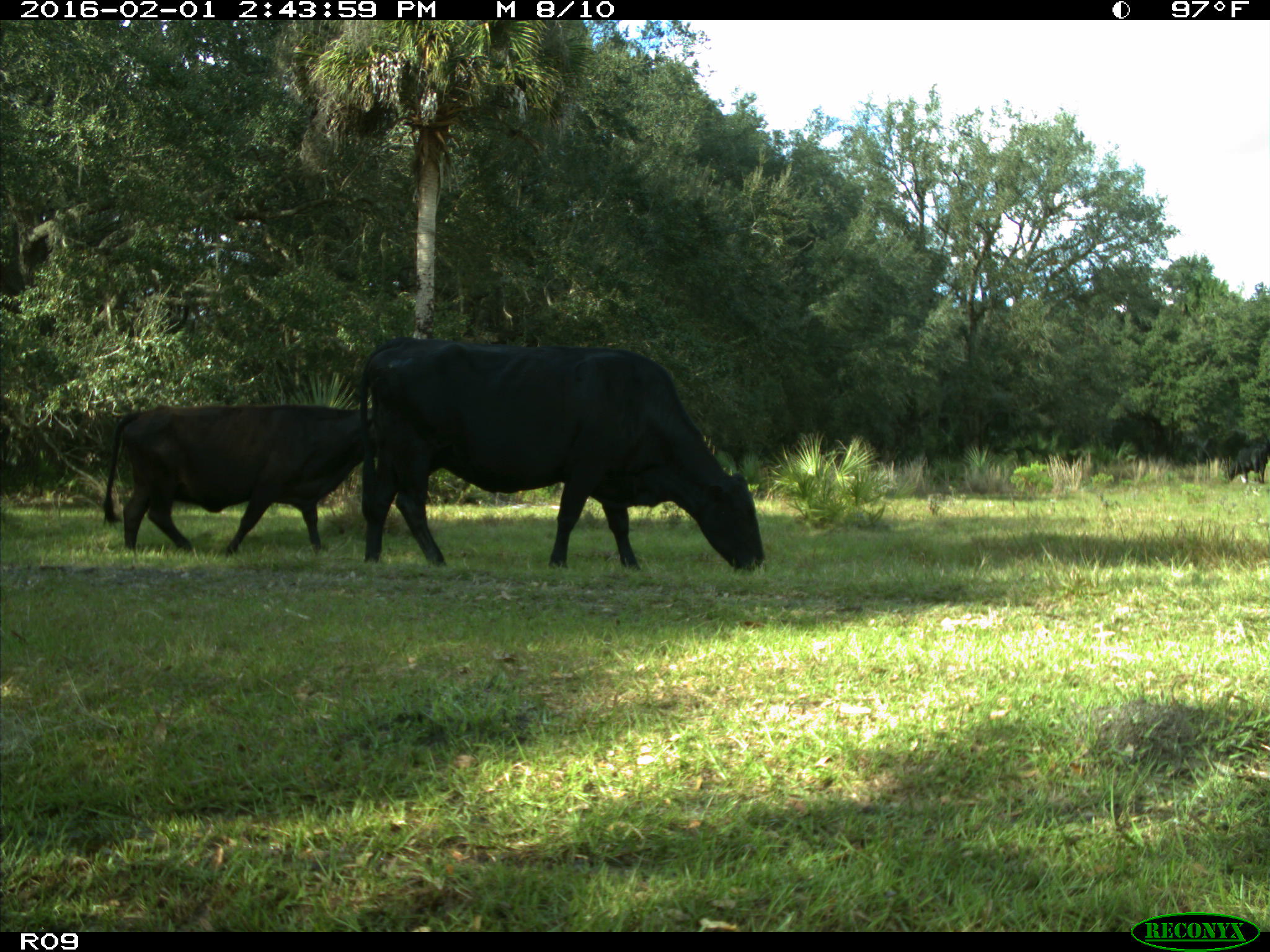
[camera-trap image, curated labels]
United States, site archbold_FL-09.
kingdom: Animalia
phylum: Chordata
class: Mammalia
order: Artiodactyla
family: Bovidae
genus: Bos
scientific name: Bos taurus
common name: domestic cow